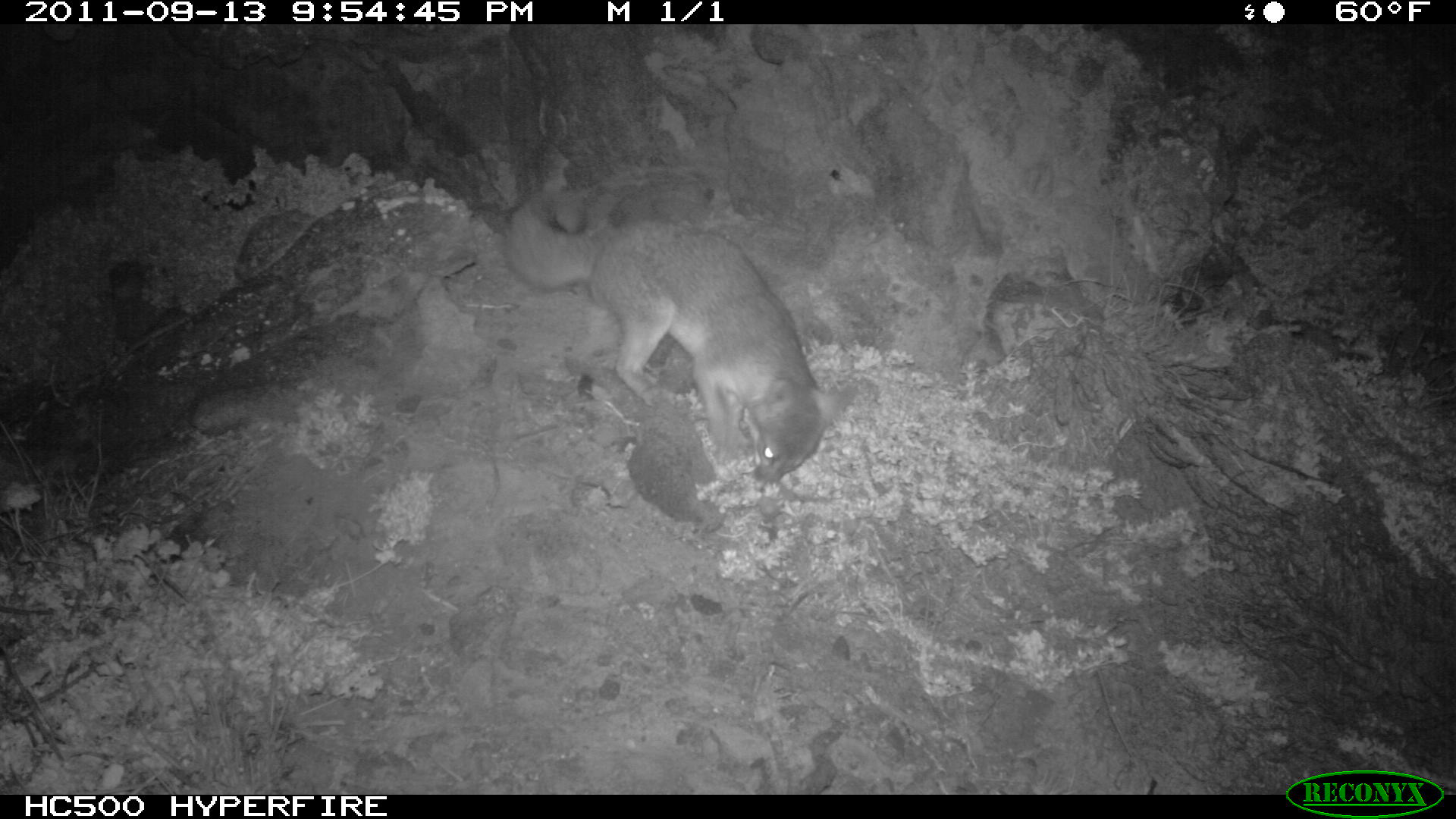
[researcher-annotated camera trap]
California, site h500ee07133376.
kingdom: Animalia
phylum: Chordata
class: Mammalia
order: Carnivora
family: Canidae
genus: Urocyon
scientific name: Urocyon littoralis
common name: island fox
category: fox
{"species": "fox (island fox) (Urocyon littoralis)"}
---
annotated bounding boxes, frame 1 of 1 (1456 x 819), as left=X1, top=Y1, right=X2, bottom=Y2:
fox: left=506, top=199, right=855, bottom=485